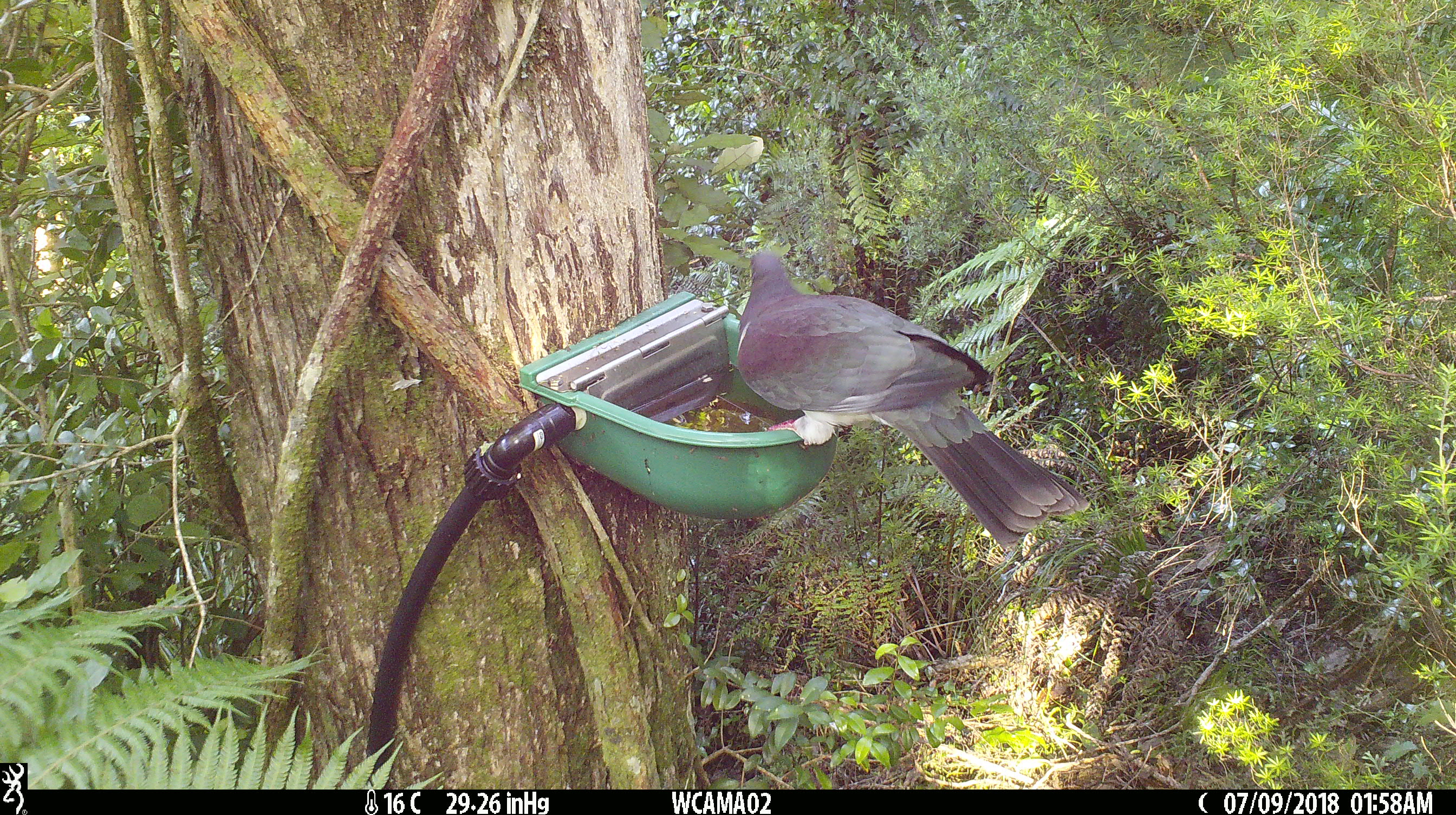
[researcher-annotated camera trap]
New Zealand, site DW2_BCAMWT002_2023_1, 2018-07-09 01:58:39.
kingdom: Animalia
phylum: Chordata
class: Aves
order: Columbiformes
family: Columbidae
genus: Hemiphaga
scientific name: Hemiphaga novaeseelandiae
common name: new zealand pigeon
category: kereru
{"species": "kereru (new zealand pigeon) (Hemiphaga novaeseelandiae)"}